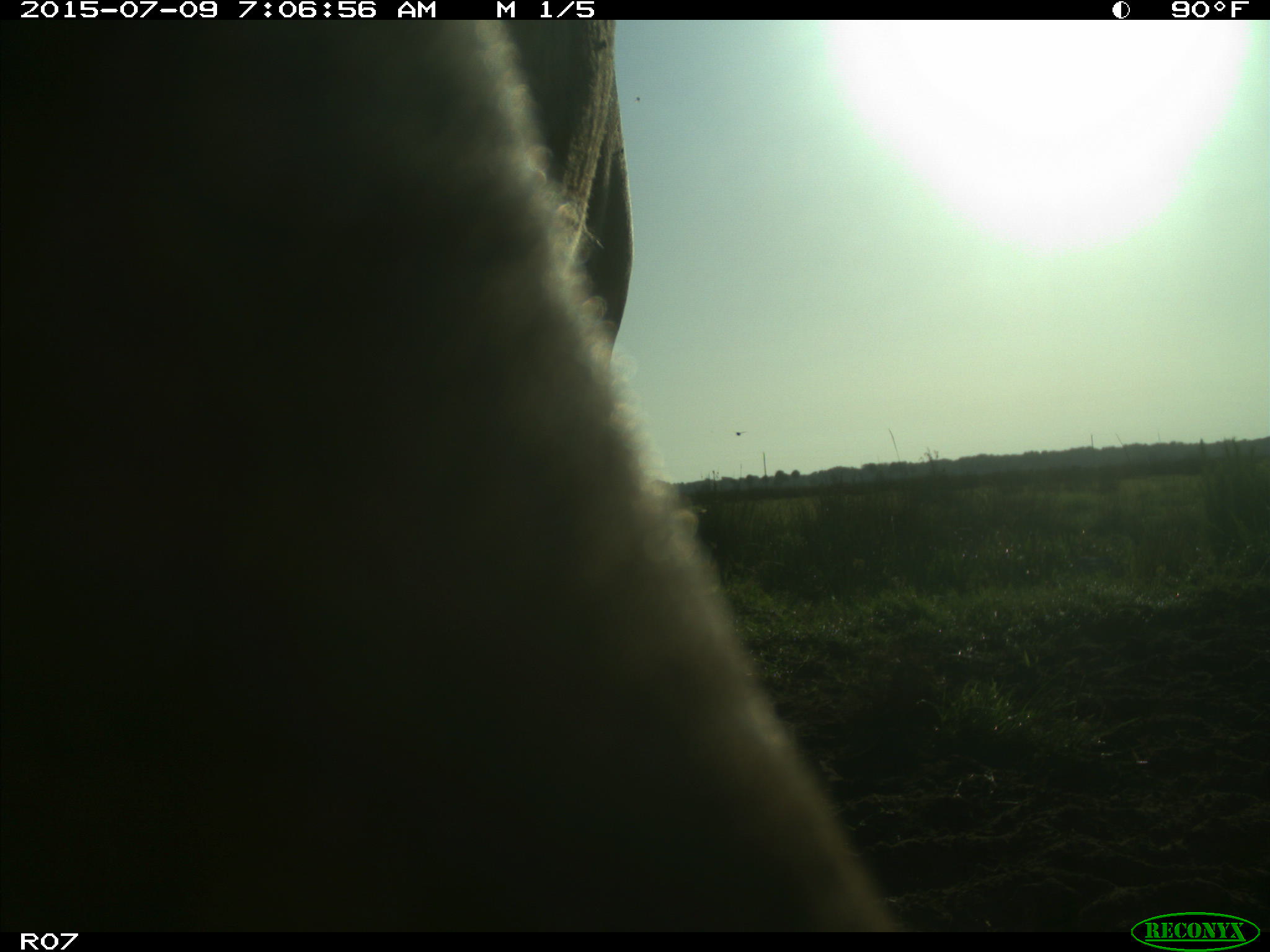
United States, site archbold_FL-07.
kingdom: Animalia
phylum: Chordata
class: Mammalia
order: Artiodactyla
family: Bovidae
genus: Bos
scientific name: Bos taurus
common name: domestic cow